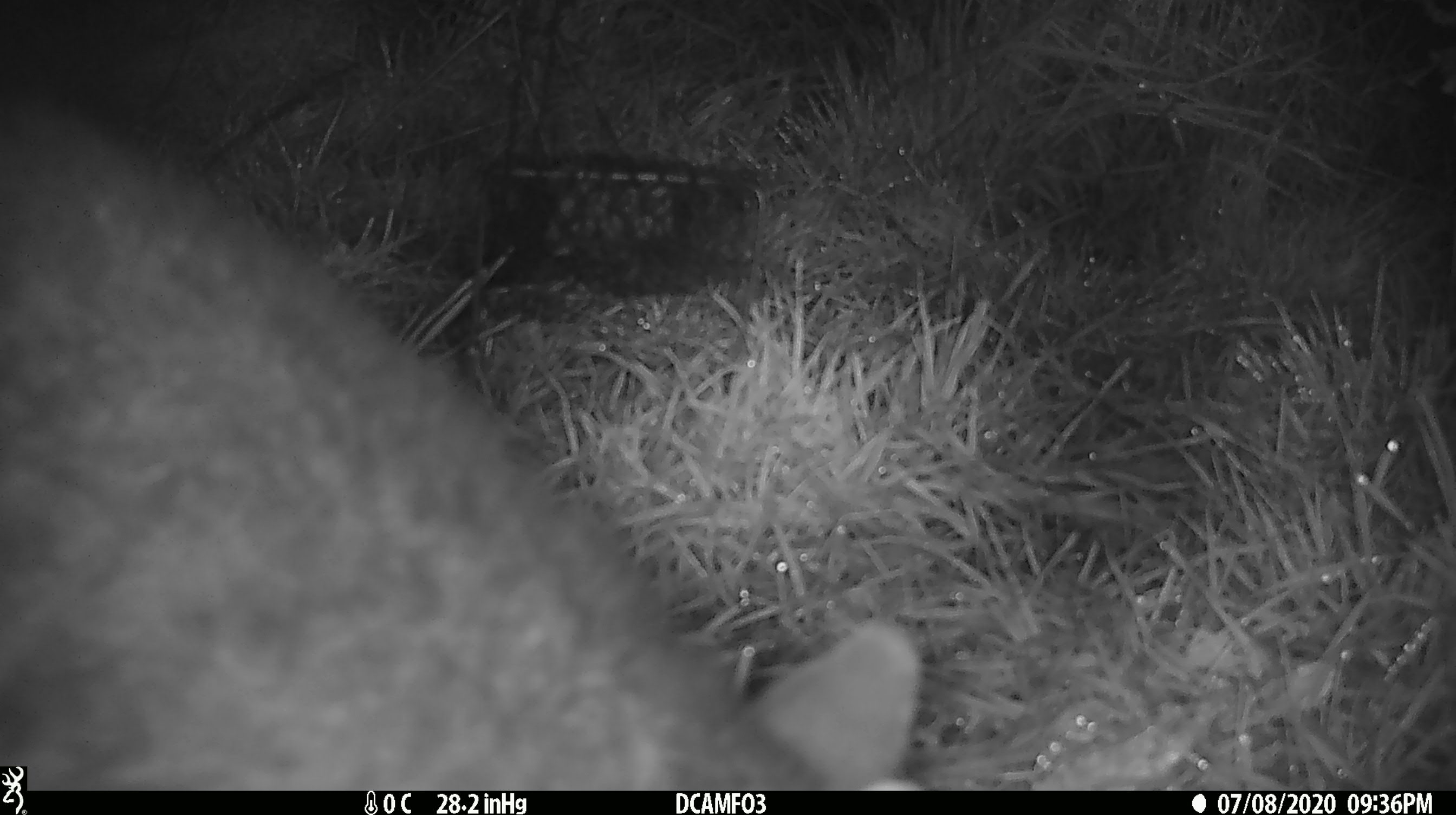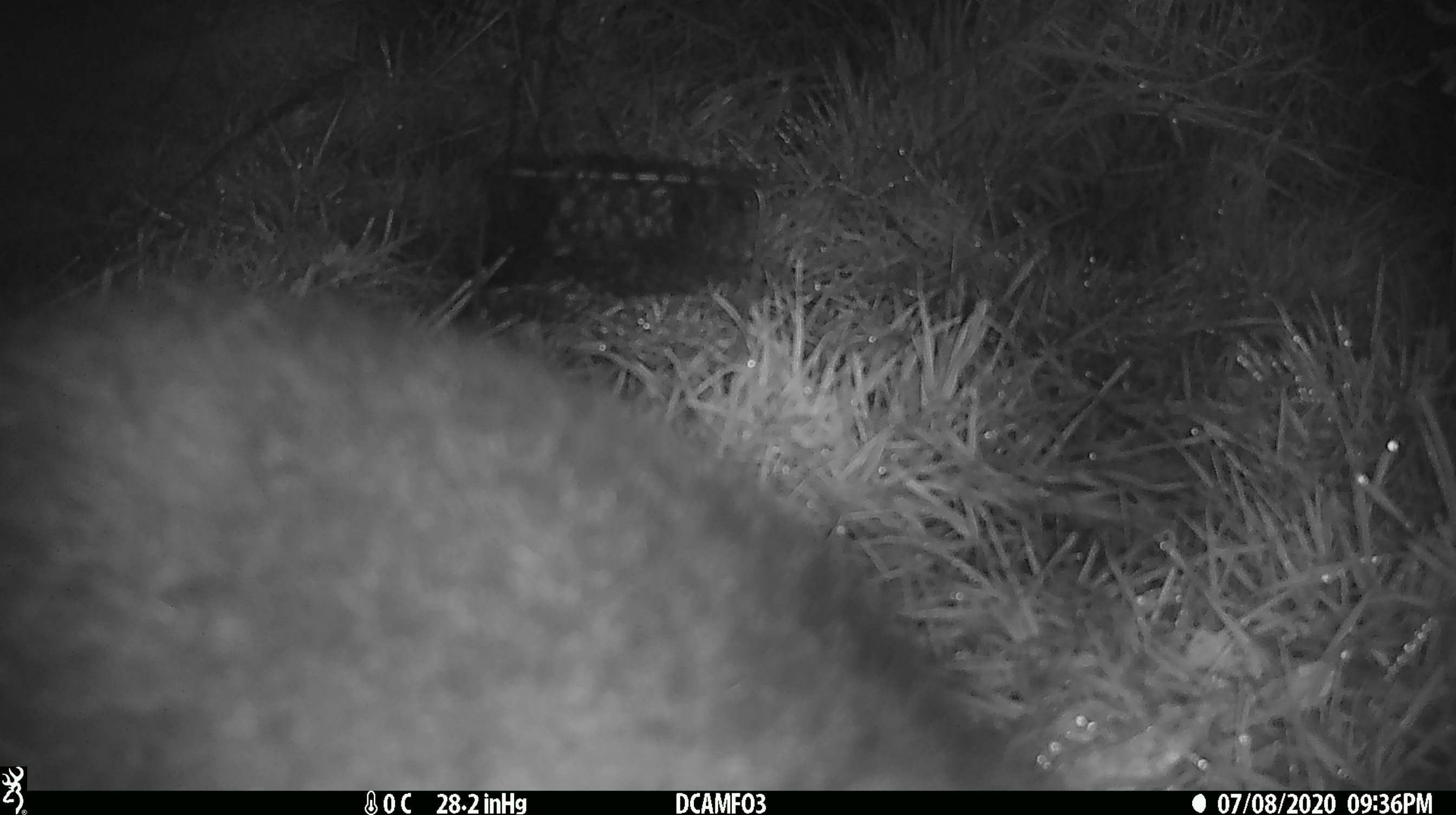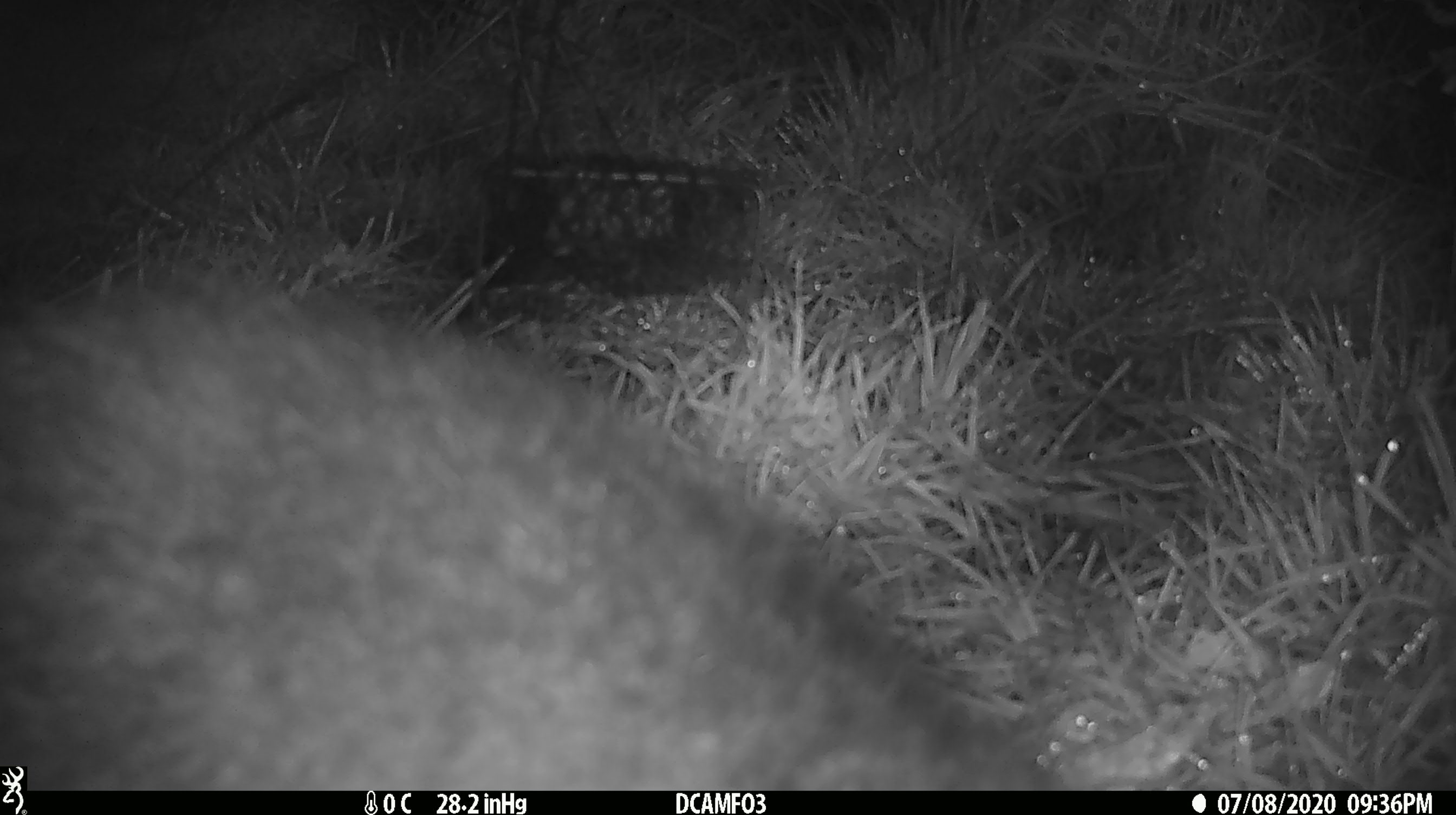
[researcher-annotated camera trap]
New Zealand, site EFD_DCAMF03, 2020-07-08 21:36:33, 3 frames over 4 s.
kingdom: Animalia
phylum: Chordata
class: Mammalia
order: Diprotodontia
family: Phalangeridae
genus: Trichosurus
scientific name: Trichosurus vulpecula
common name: common brushtail possum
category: possum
Possum (common brushtail possum) (Trichosurus vulpecula).